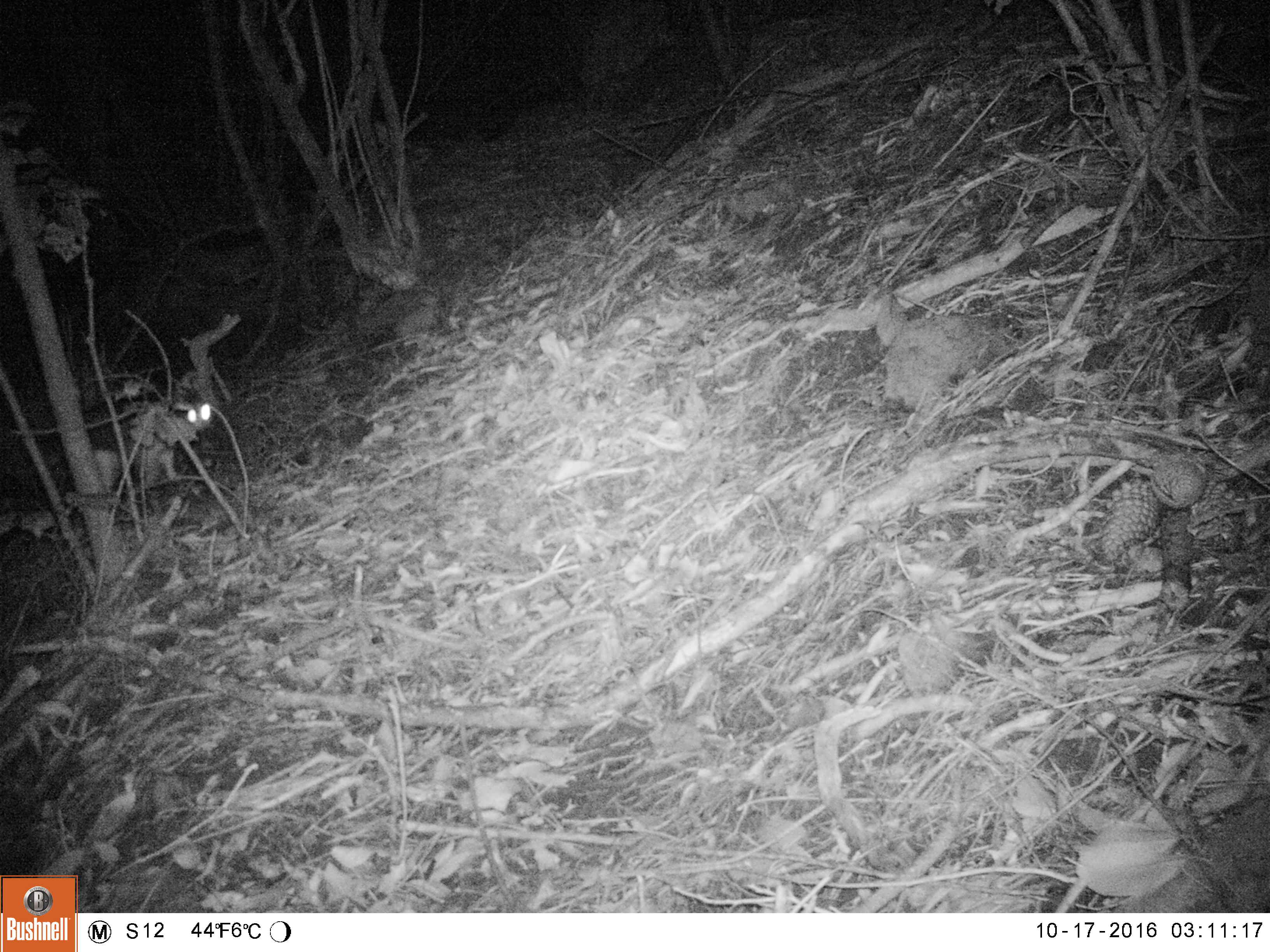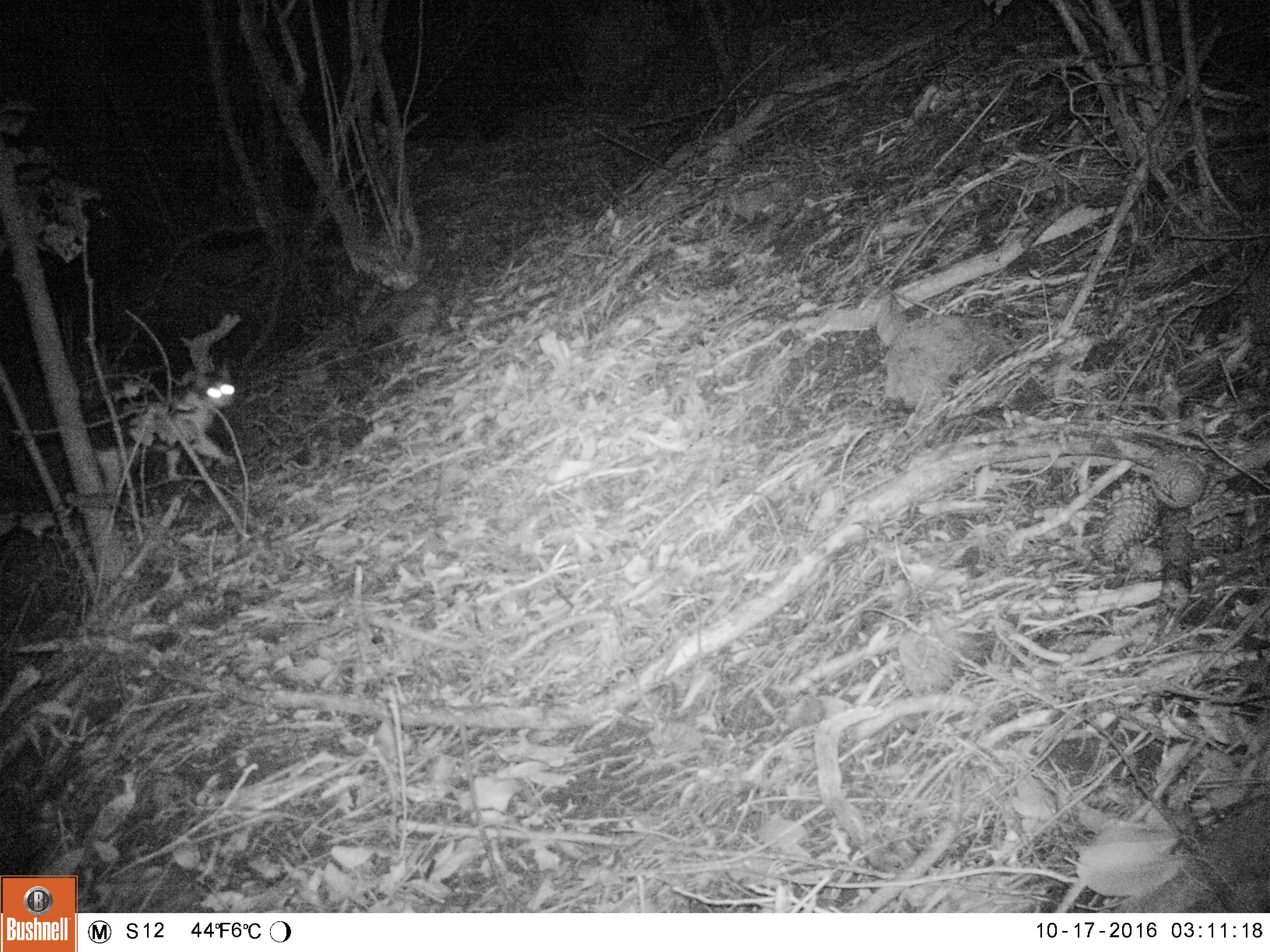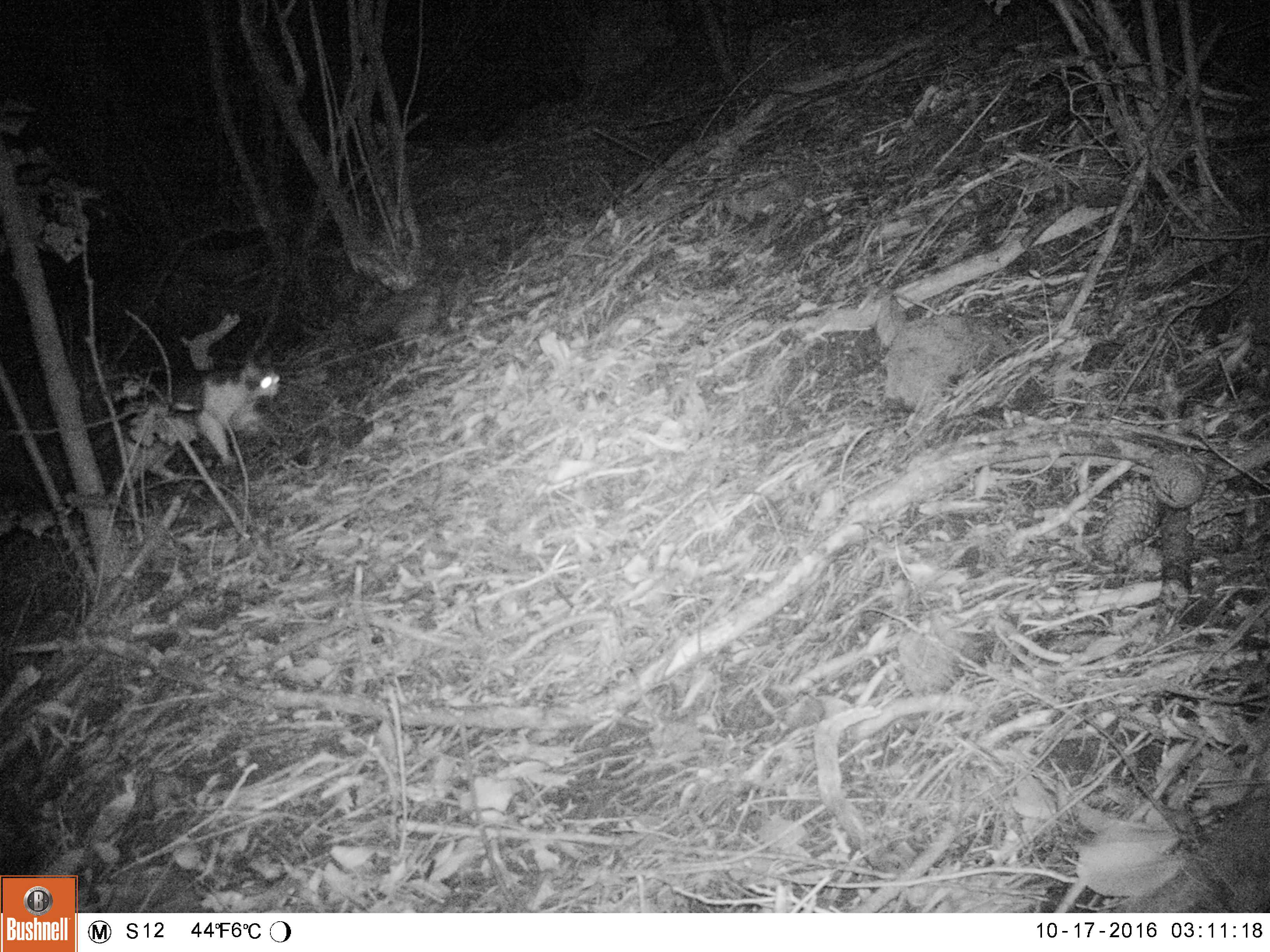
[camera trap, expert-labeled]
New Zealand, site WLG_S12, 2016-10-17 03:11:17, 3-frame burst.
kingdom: Animalia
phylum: Chordata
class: Mammalia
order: Carnivora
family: Felidae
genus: Felis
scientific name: Felis catus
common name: domestic cat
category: cat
Cat (domestic cat) (Felis catus).